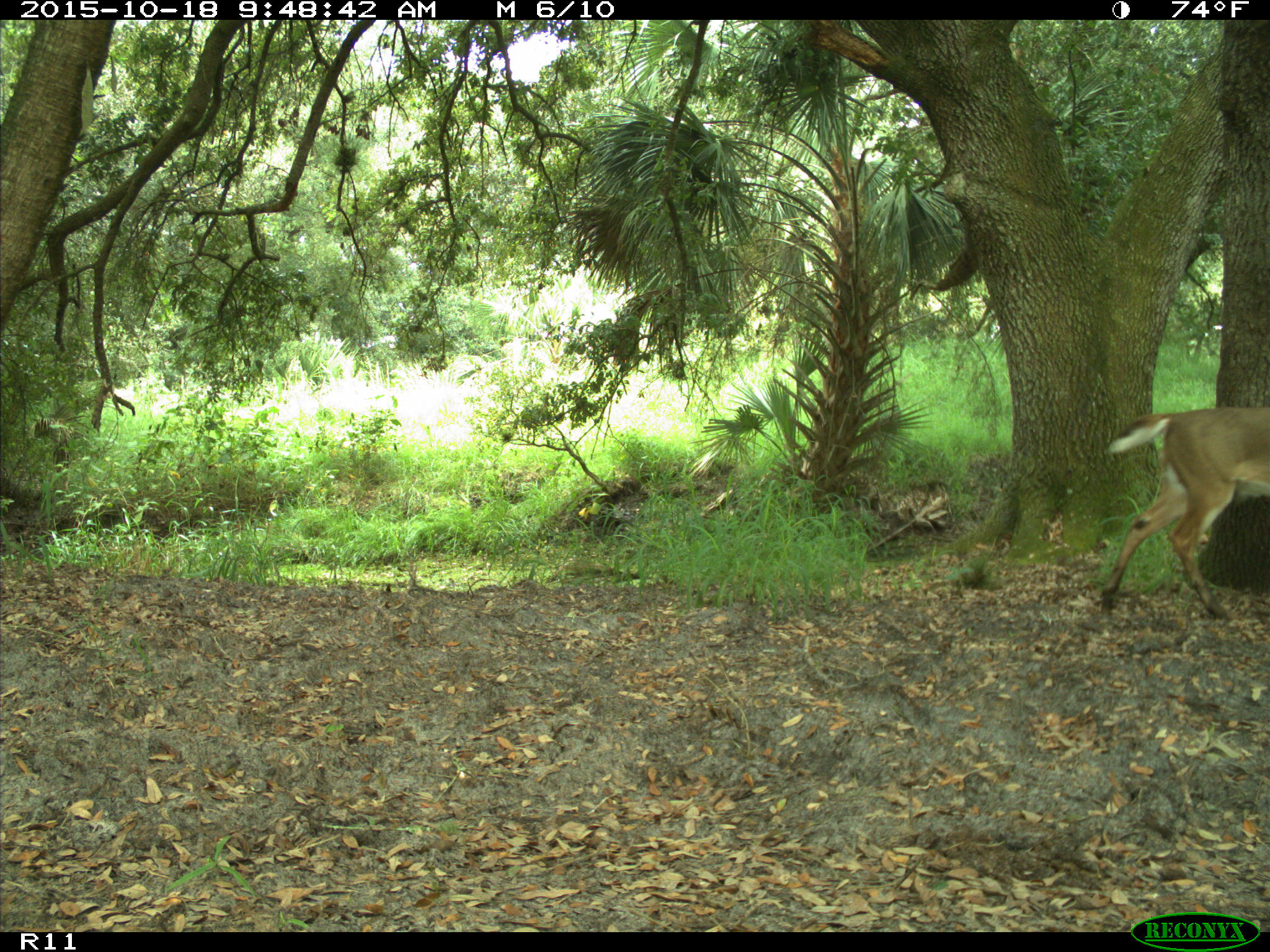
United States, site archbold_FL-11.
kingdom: Animalia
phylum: Chordata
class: Mammalia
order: Artiodactyla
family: Cervidae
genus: Odocoileus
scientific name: Odocoileus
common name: deer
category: unidentified deer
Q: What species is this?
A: Unidentified deer (deer) (Odocoileus).